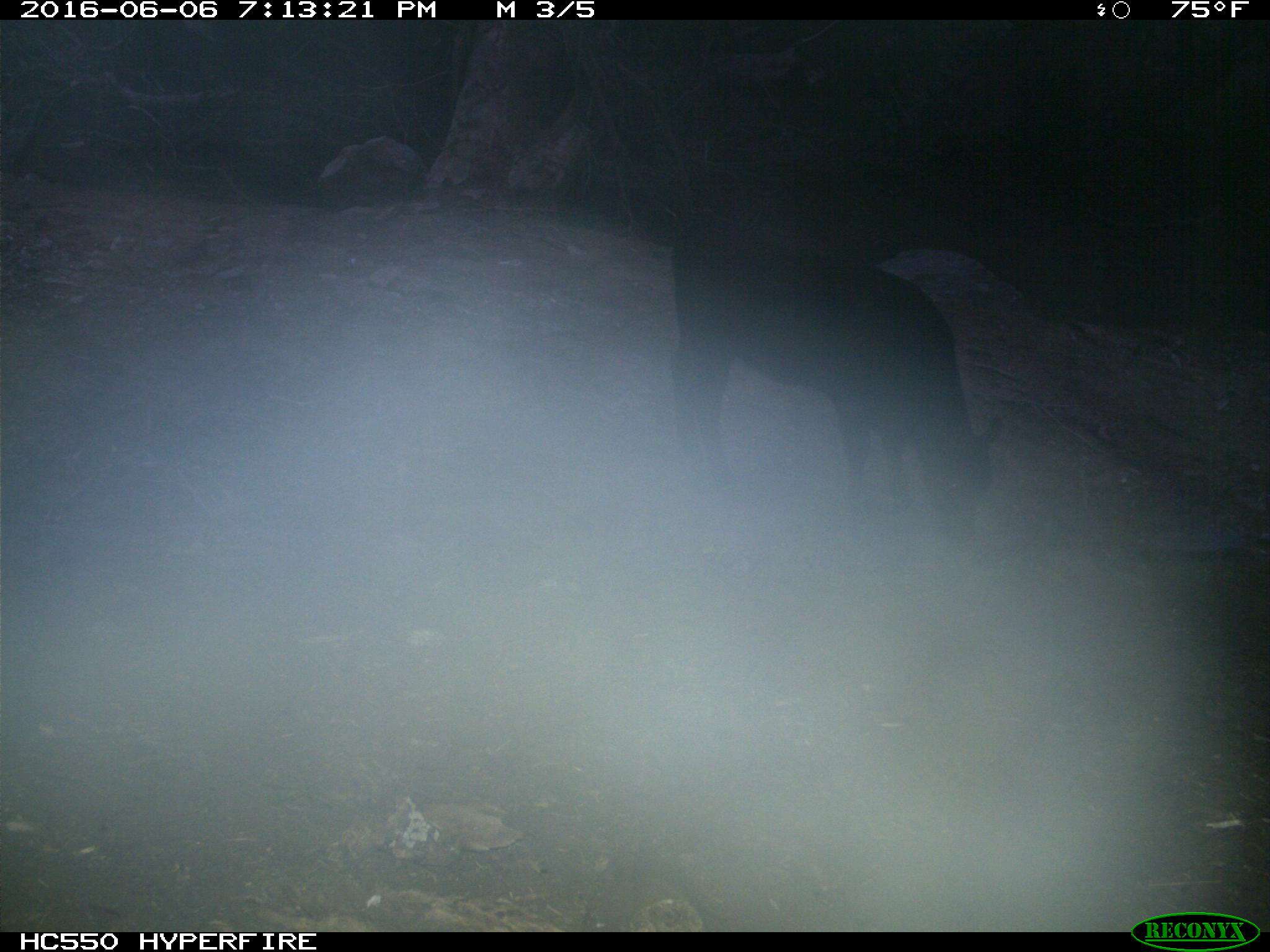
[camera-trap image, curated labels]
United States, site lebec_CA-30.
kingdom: Animalia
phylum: Chordata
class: Mammalia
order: Artiodactyla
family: Bovidae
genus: Bos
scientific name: Bos taurus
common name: domestic cow